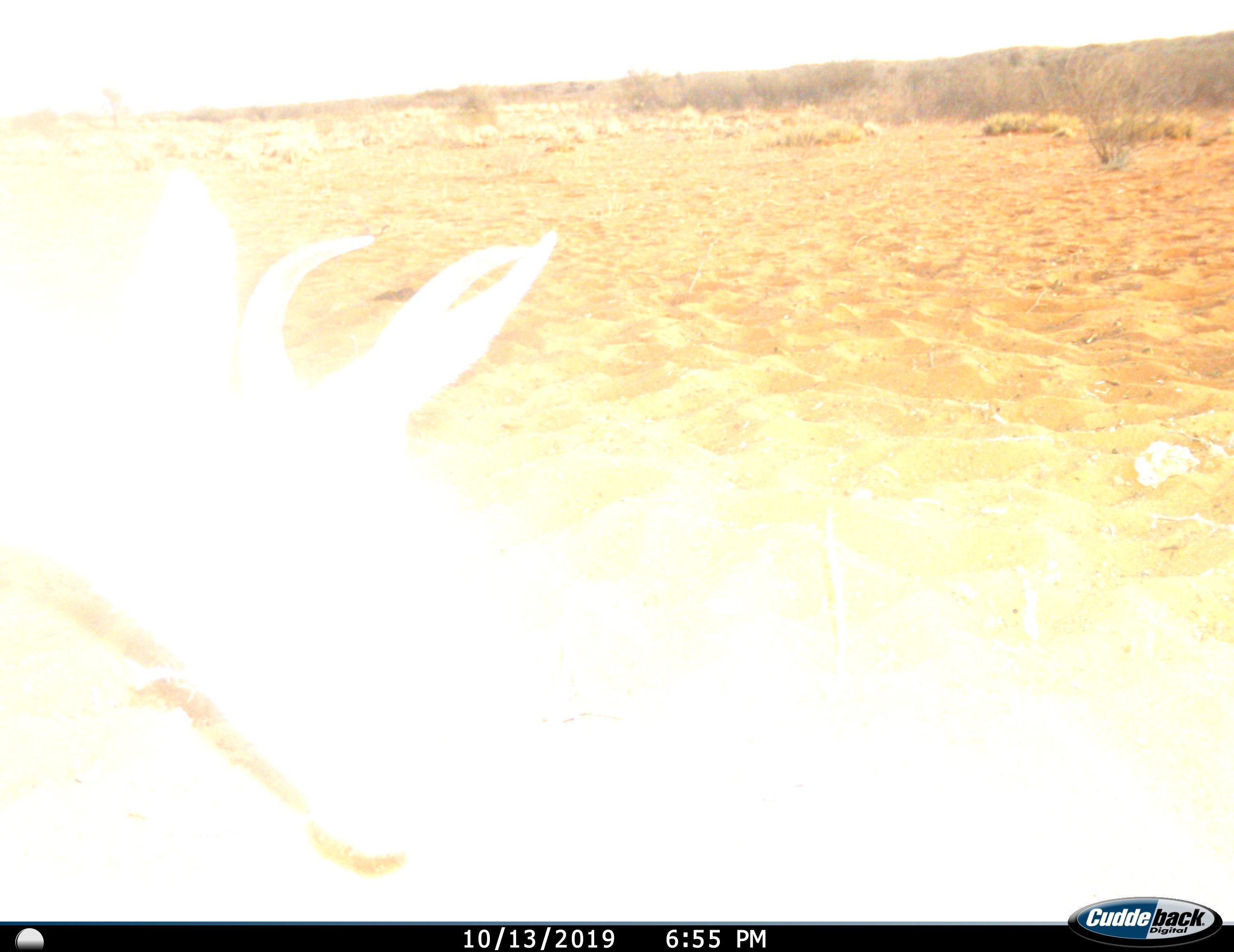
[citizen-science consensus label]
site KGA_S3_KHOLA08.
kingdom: Animalia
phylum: Chordata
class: Mammalia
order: Artiodactyla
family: Bovidae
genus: Antidorcas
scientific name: Antidorcas marsupialis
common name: springbok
Springbok (Antidorcas marsupialis), count 1. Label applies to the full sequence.